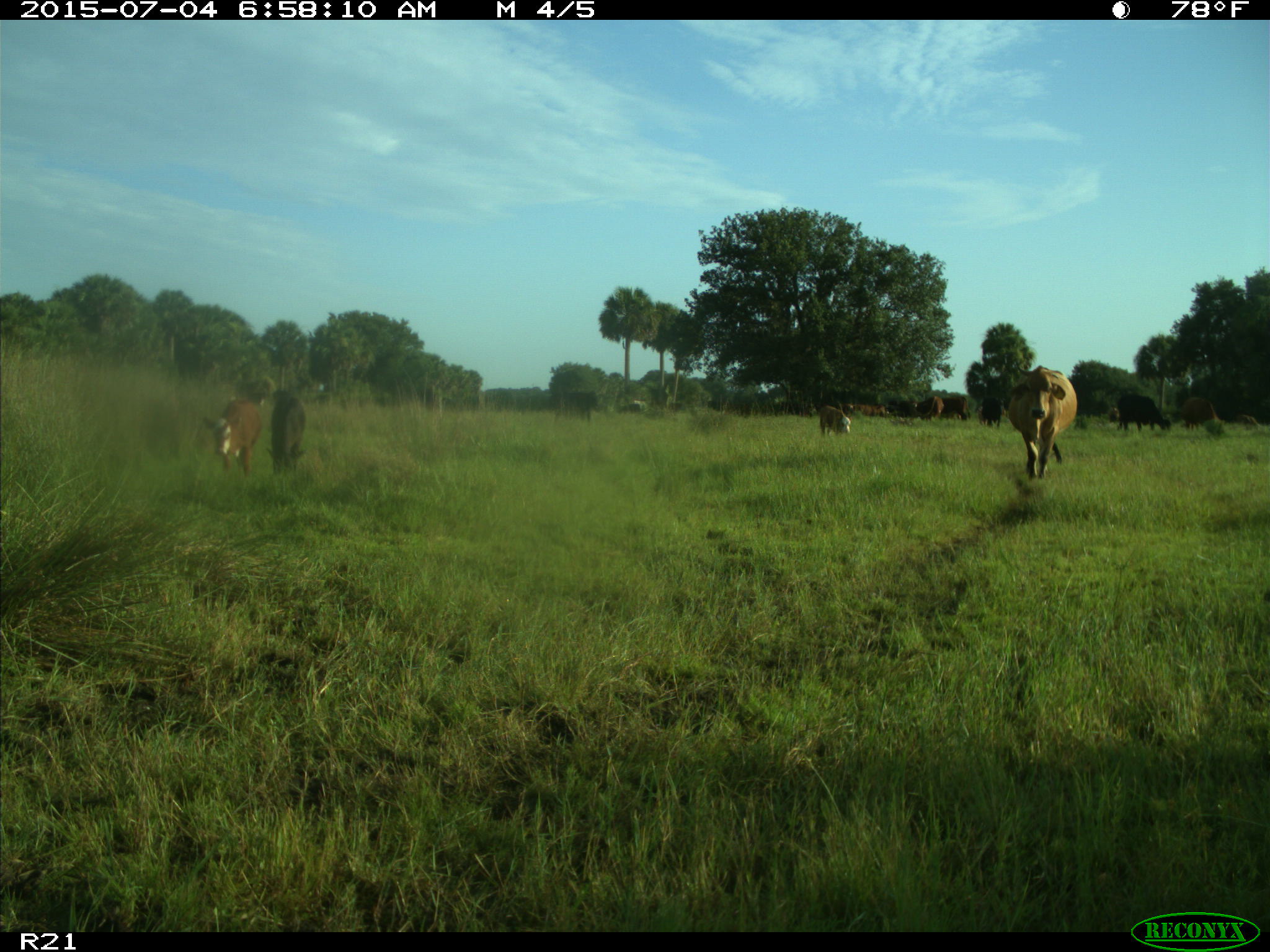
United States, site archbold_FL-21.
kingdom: Animalia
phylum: Chordata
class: Mammalia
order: Artiodactyla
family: Bovidae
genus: Bos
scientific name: Bos taurus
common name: domestic cow